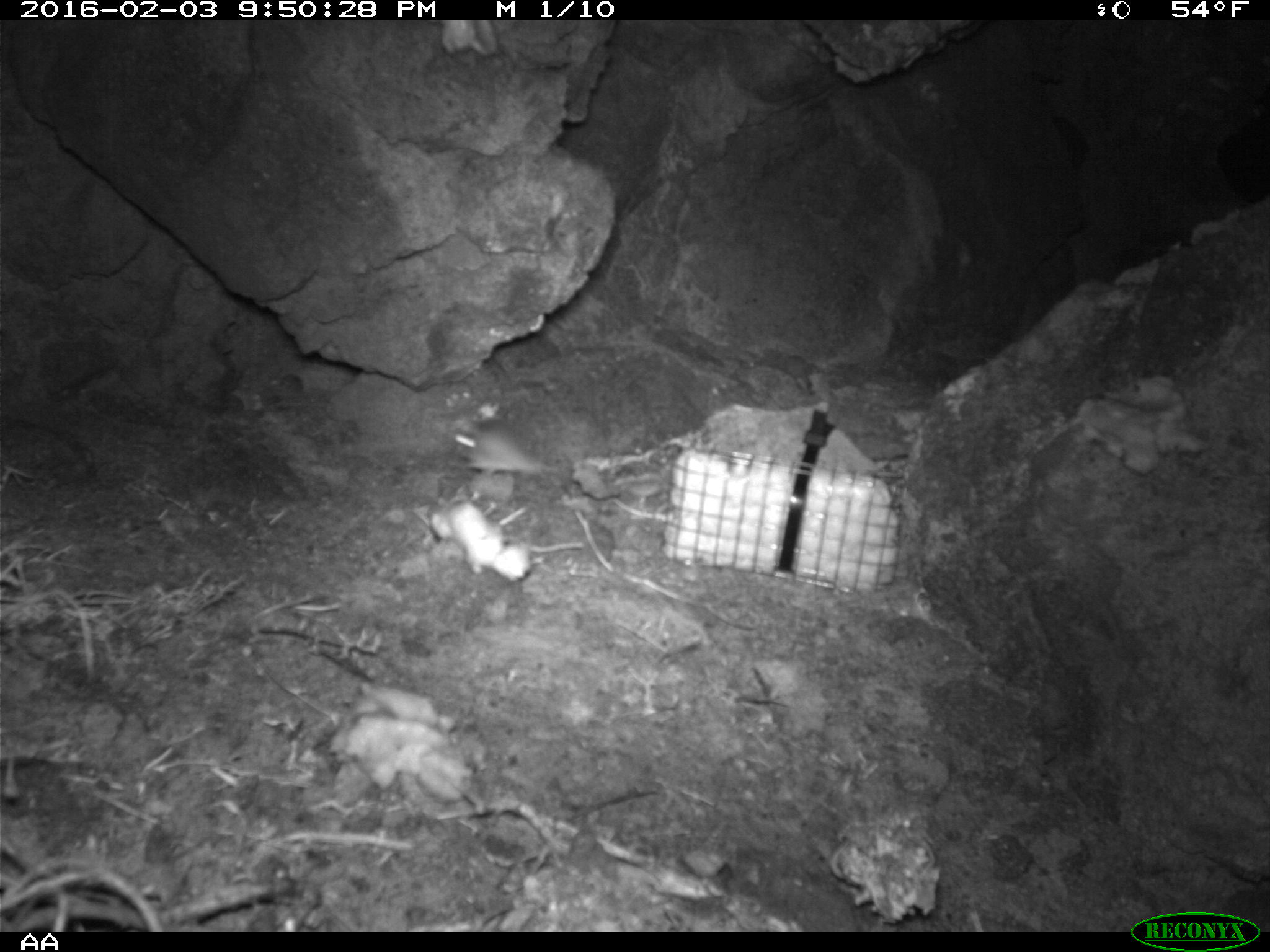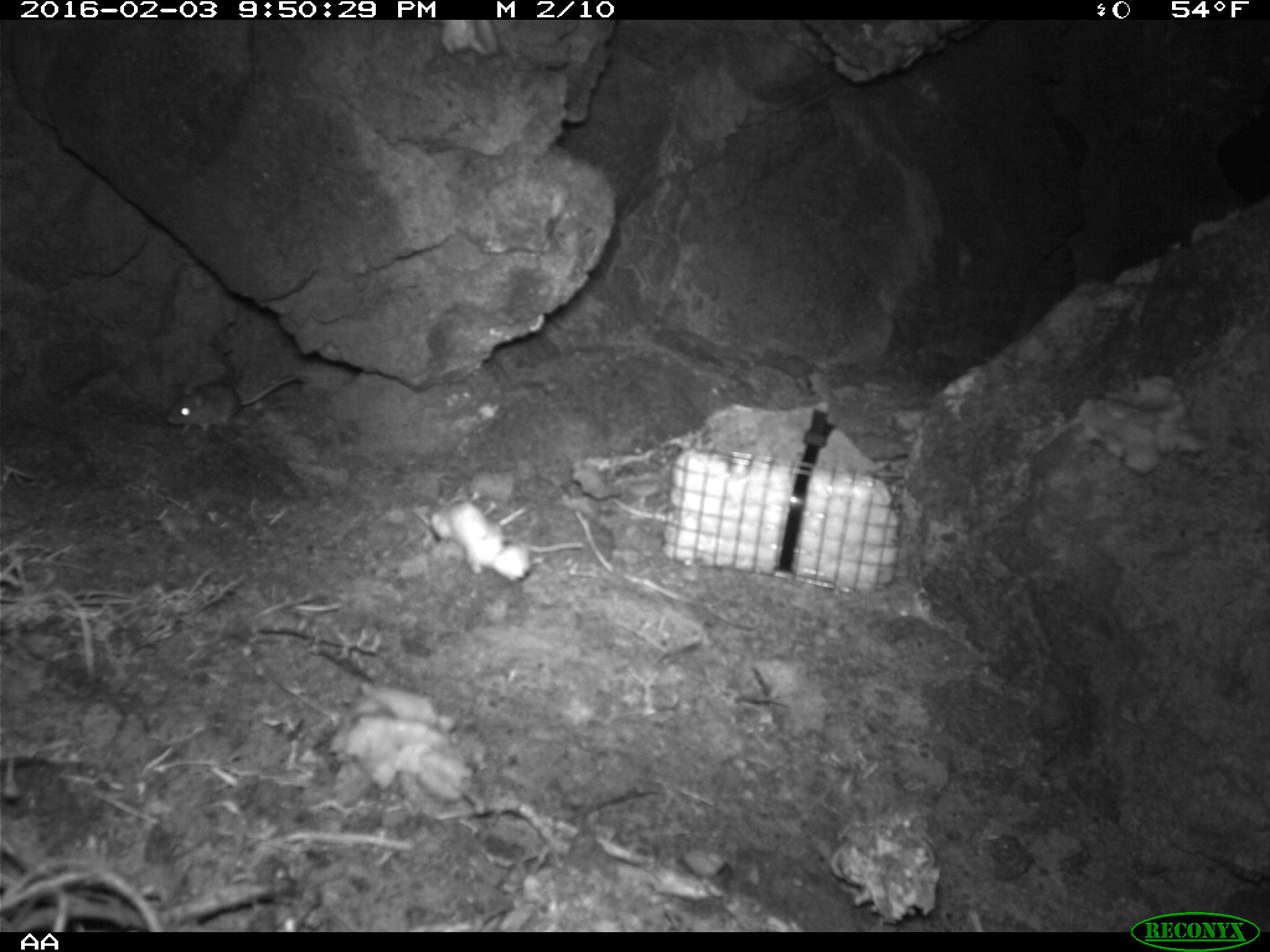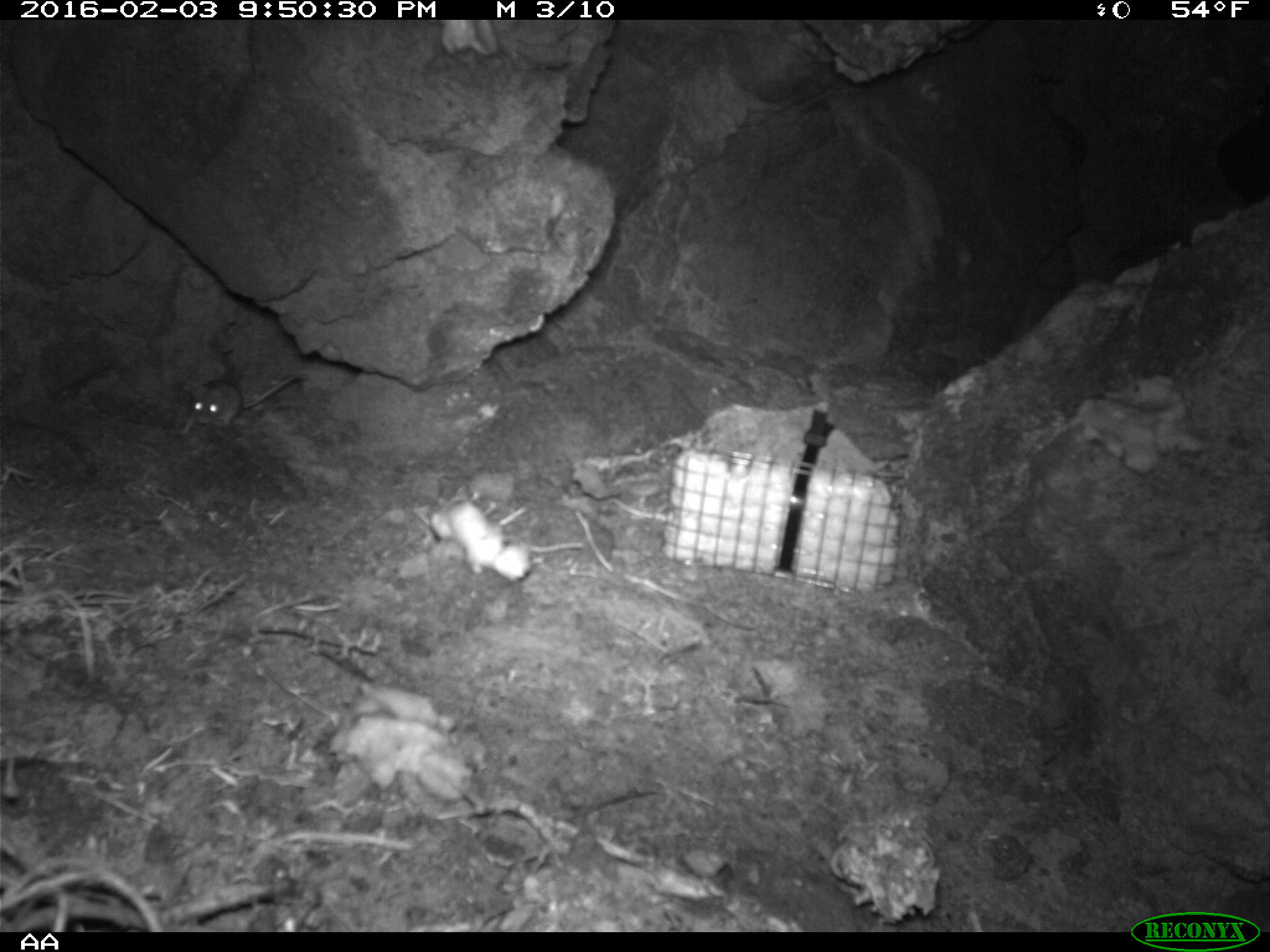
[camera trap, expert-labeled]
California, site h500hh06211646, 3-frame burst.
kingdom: Animalia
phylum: Chordata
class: Mammalia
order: Rodentia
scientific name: Rodentia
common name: rodent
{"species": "rodent (Rodentia)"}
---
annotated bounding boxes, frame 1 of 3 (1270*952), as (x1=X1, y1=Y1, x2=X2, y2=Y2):
rodent: (x1=450, y1=428, x2=543, y2=470); (x1=486, y1=517, x2=586, y2=553)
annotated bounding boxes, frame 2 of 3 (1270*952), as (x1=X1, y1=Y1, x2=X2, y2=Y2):
rodent: (x1=166, y1=374, x2=299, y2=433)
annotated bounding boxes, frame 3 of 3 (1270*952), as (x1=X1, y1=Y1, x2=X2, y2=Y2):
rodent: (x1=180, y1=374, x2=298, y2=437)